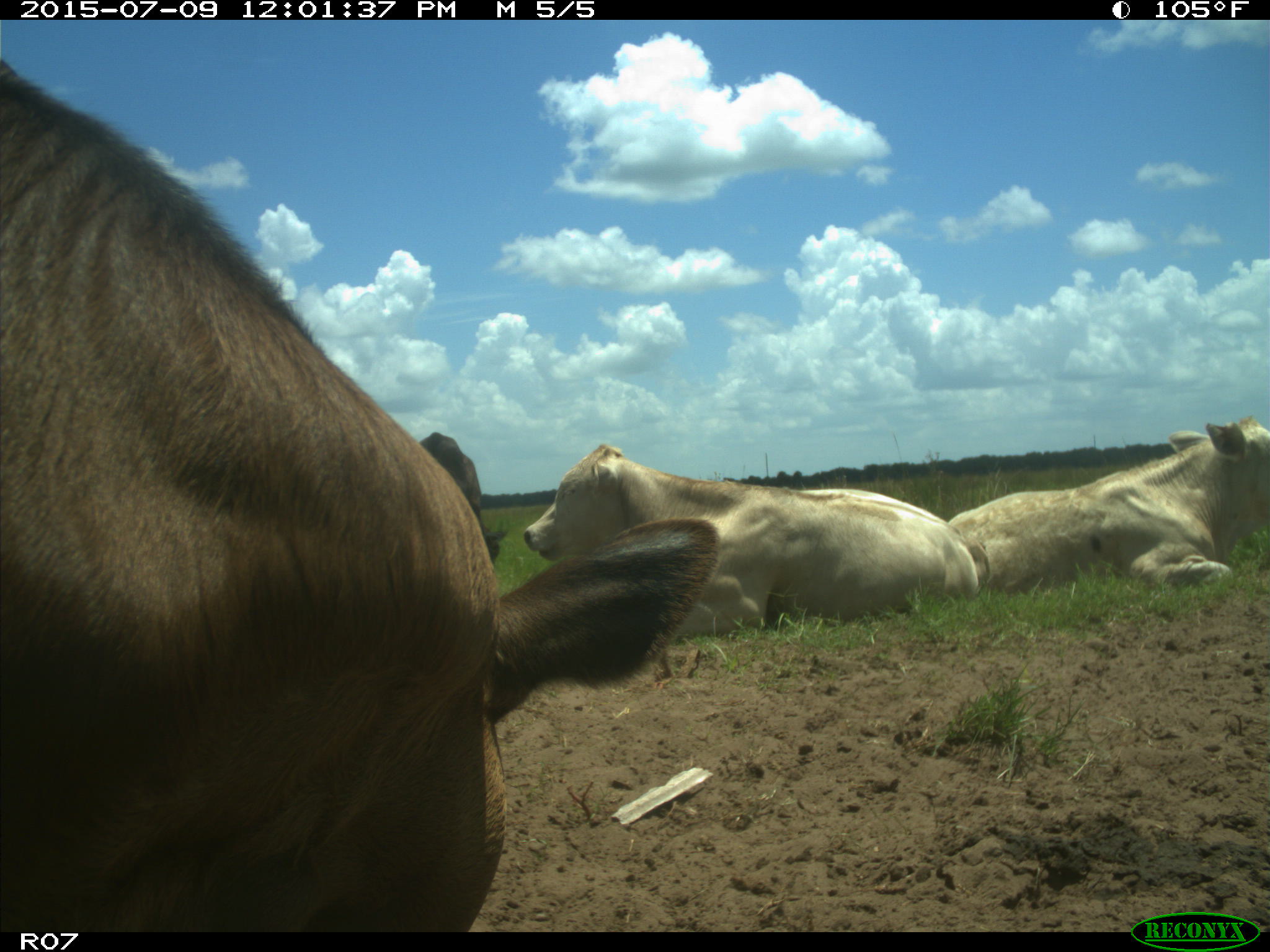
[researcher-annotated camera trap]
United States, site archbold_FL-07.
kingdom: Animalia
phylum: Chordata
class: Mammalia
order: Artiodactyla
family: Bovidae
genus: Bos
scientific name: Bos taurus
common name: domestic cow